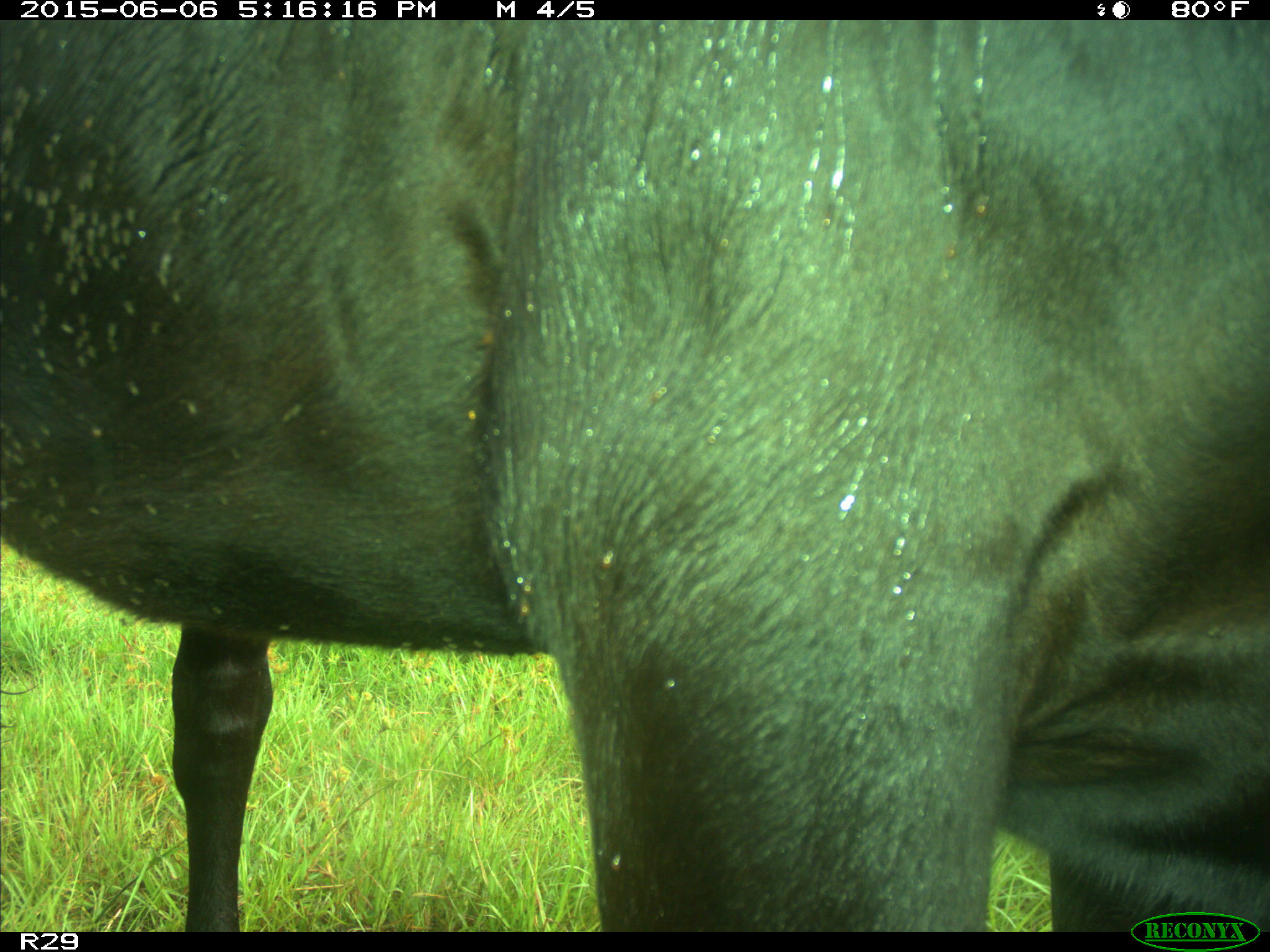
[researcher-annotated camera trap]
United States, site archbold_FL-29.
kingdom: Animalia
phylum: Chordata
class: Mammalia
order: Artiodactyla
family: Bovidae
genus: Bos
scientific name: Bos taurus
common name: domestic cow